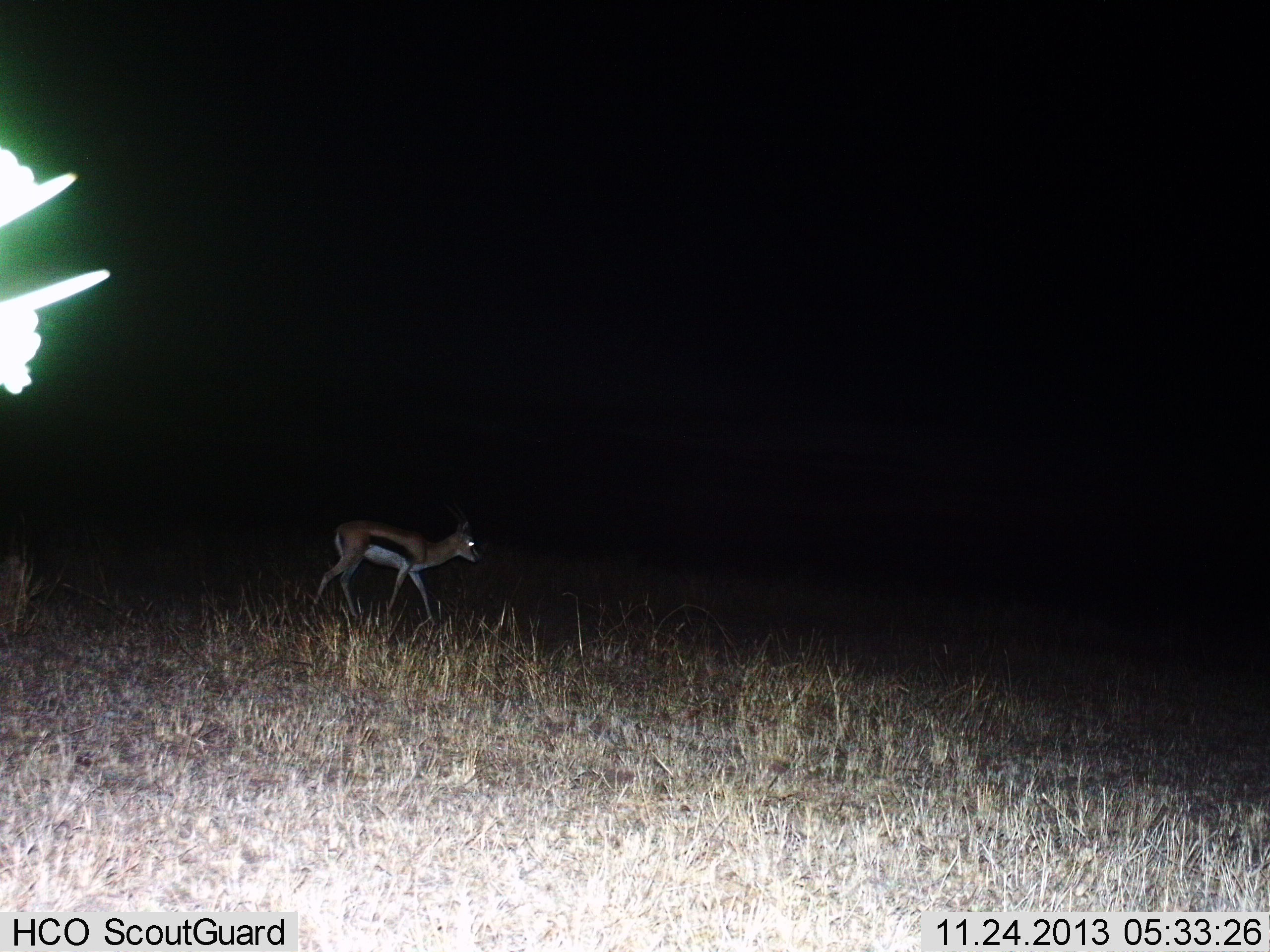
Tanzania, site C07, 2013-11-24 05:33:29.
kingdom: Animalia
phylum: Chordata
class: Mammalia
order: Artiodactyla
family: Bovidae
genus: Eudorcas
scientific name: Eudorcas thomsonii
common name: thomson's gazelle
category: gazellethomsons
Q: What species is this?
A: Gazellethomsons (thomson's gazelle) (Eudorcas thomsonii).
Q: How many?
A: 1.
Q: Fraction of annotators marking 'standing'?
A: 20%.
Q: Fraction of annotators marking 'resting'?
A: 0%.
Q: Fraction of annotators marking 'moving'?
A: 80%.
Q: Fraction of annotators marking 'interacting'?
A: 0%.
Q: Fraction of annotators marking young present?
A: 0%.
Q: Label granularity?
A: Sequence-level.